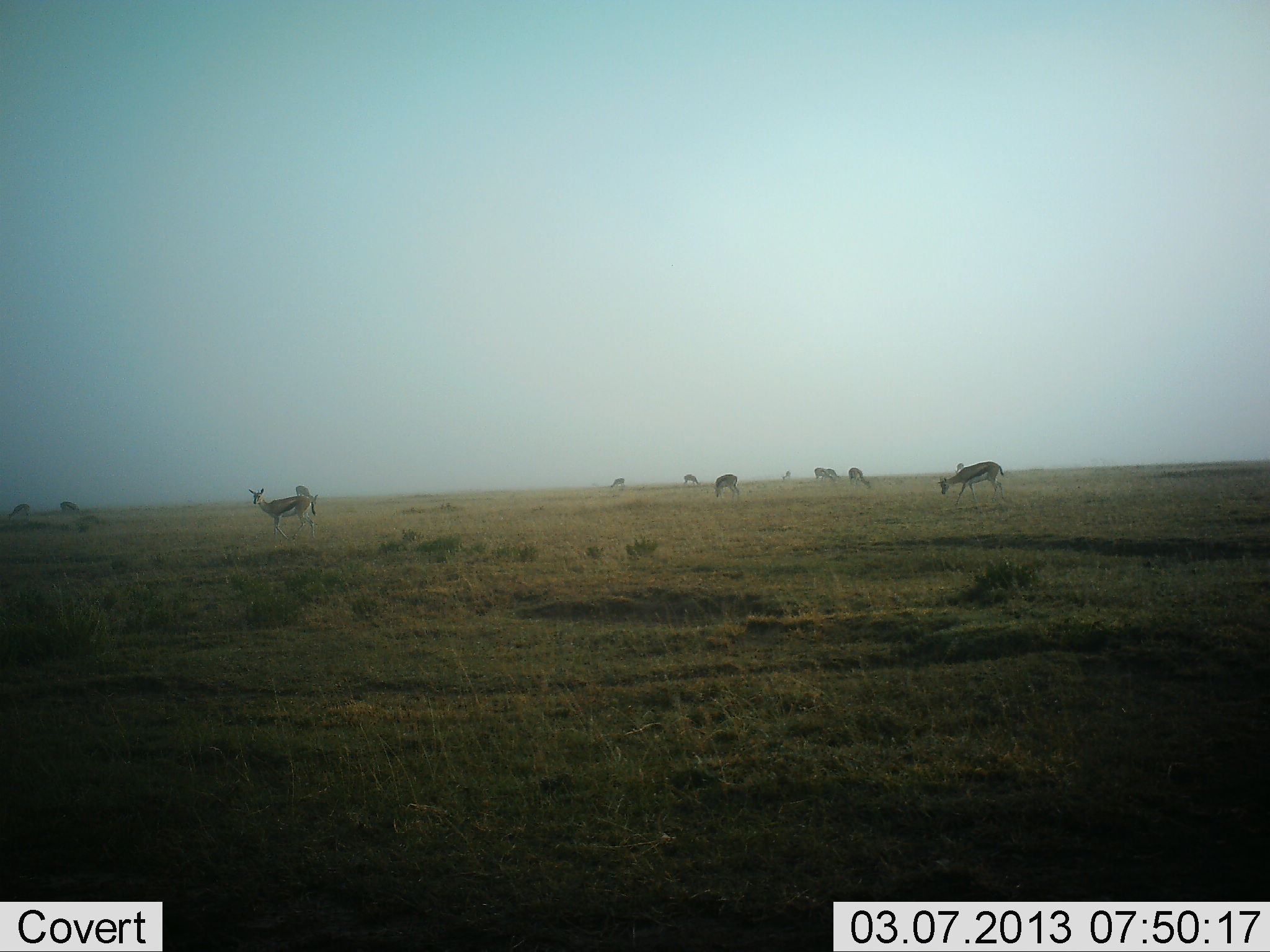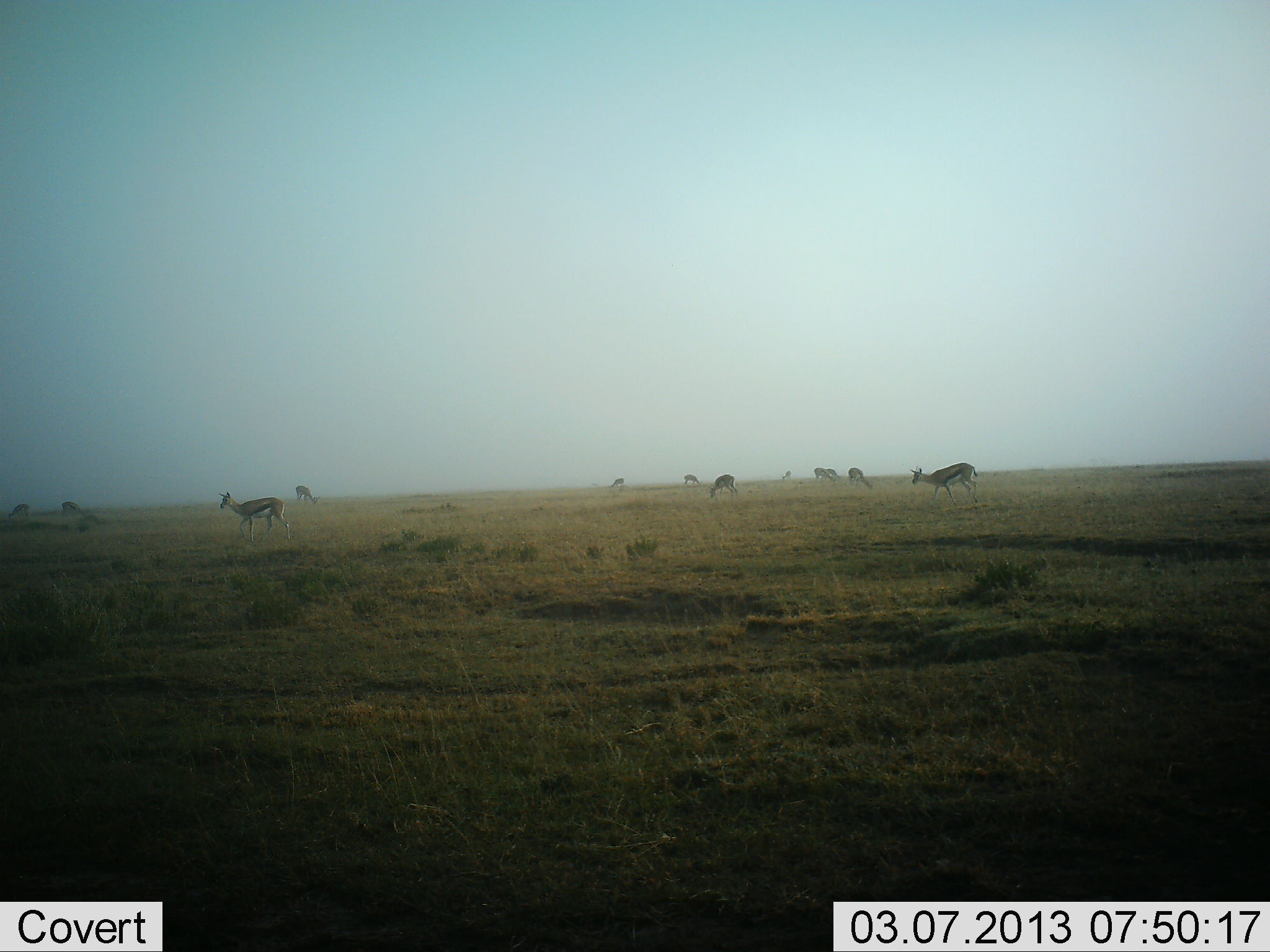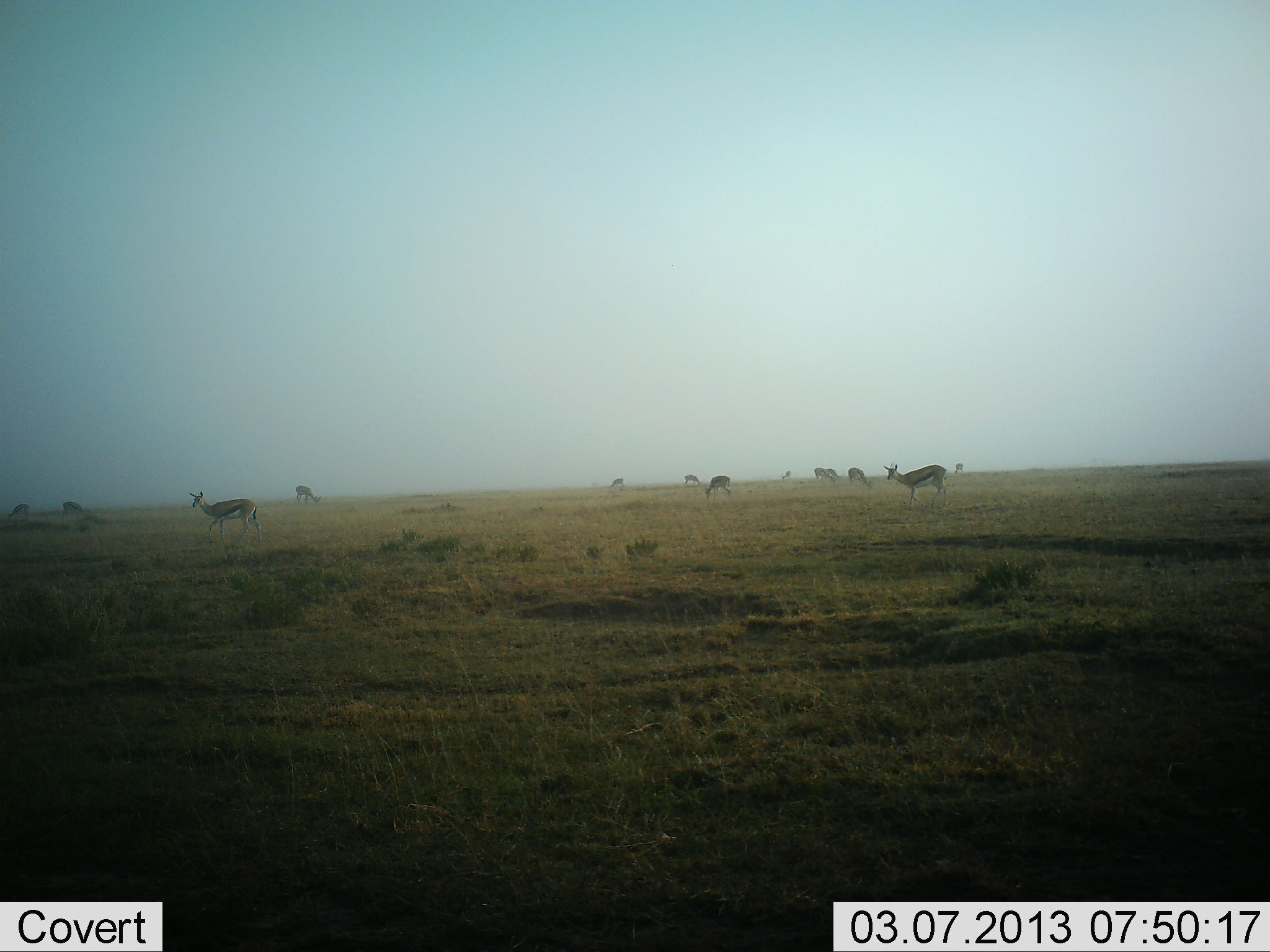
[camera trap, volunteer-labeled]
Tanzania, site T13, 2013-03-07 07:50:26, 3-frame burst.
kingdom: Animalia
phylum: Chordata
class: Mammalia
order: Artiodactyla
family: Bovidae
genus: Eudorcas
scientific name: Eudorcas thomsonii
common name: thomson's gazelle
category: gazellethomsons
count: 11-50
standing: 51%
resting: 0%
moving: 70%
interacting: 3%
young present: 0%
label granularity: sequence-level